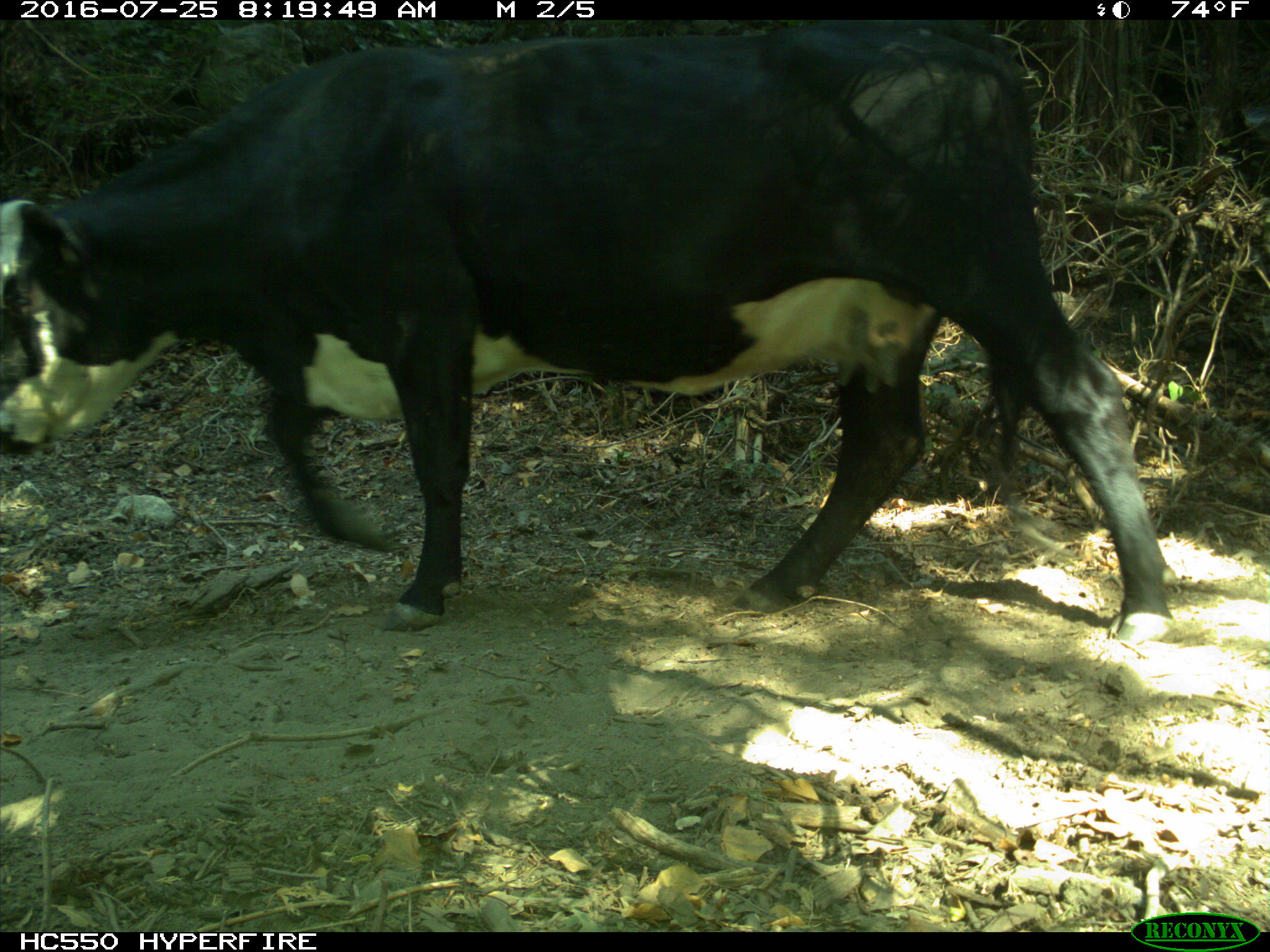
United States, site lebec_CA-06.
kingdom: Animalia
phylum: Chordata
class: Mammalia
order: Artiodactyla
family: Bovidae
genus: Bos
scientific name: Bos taurus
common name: domestic cow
Bos taurus (domestic cow).